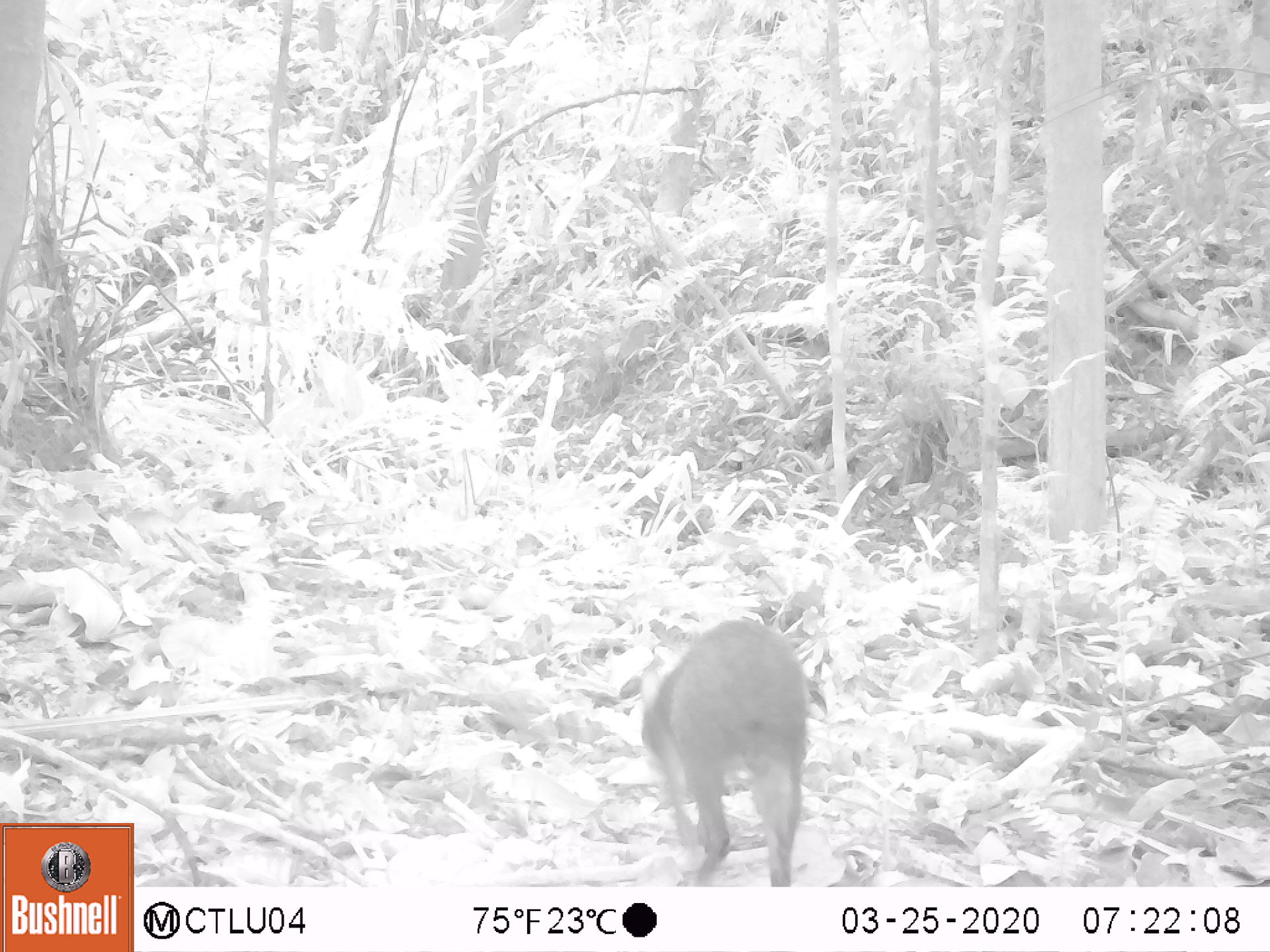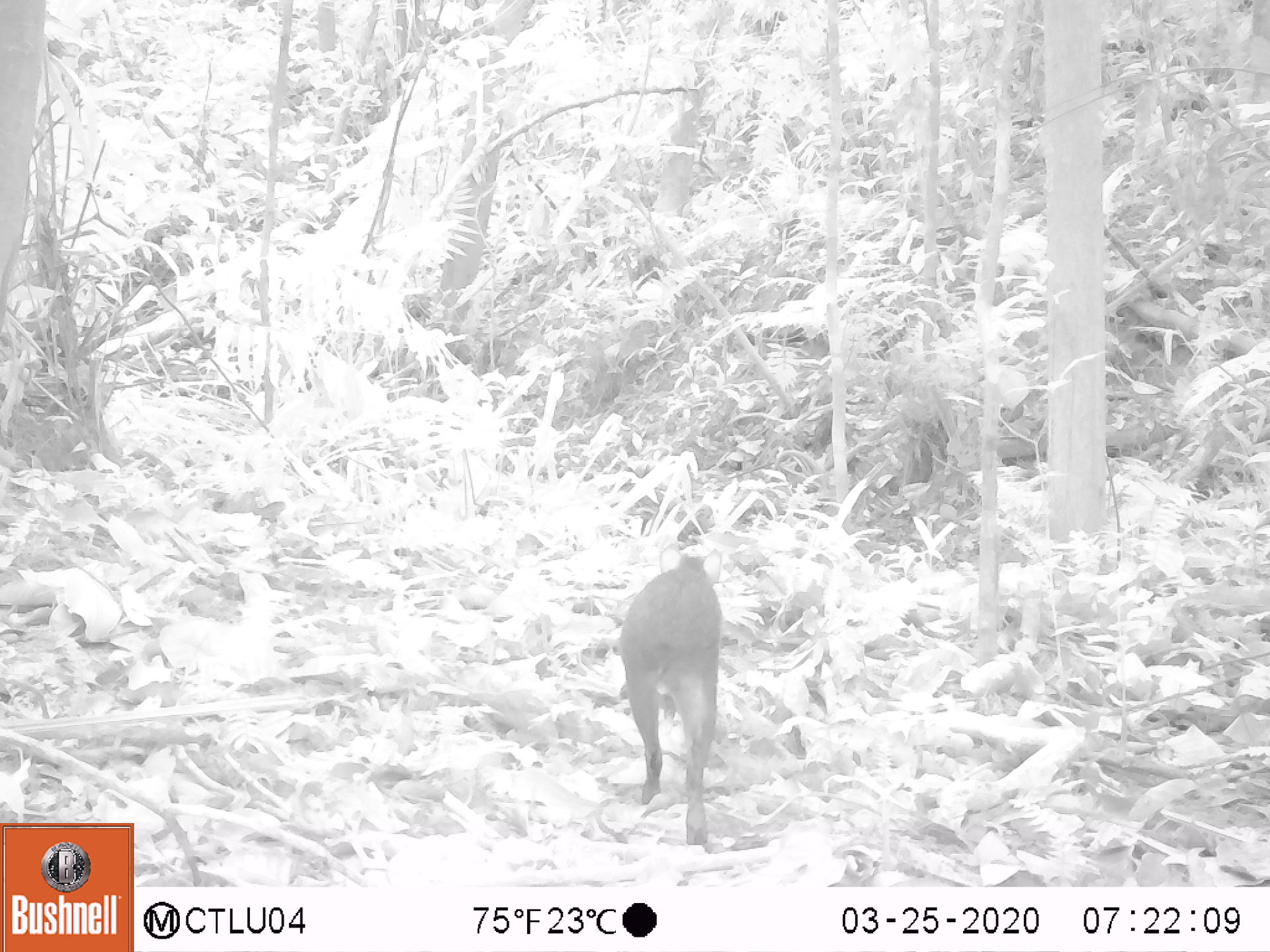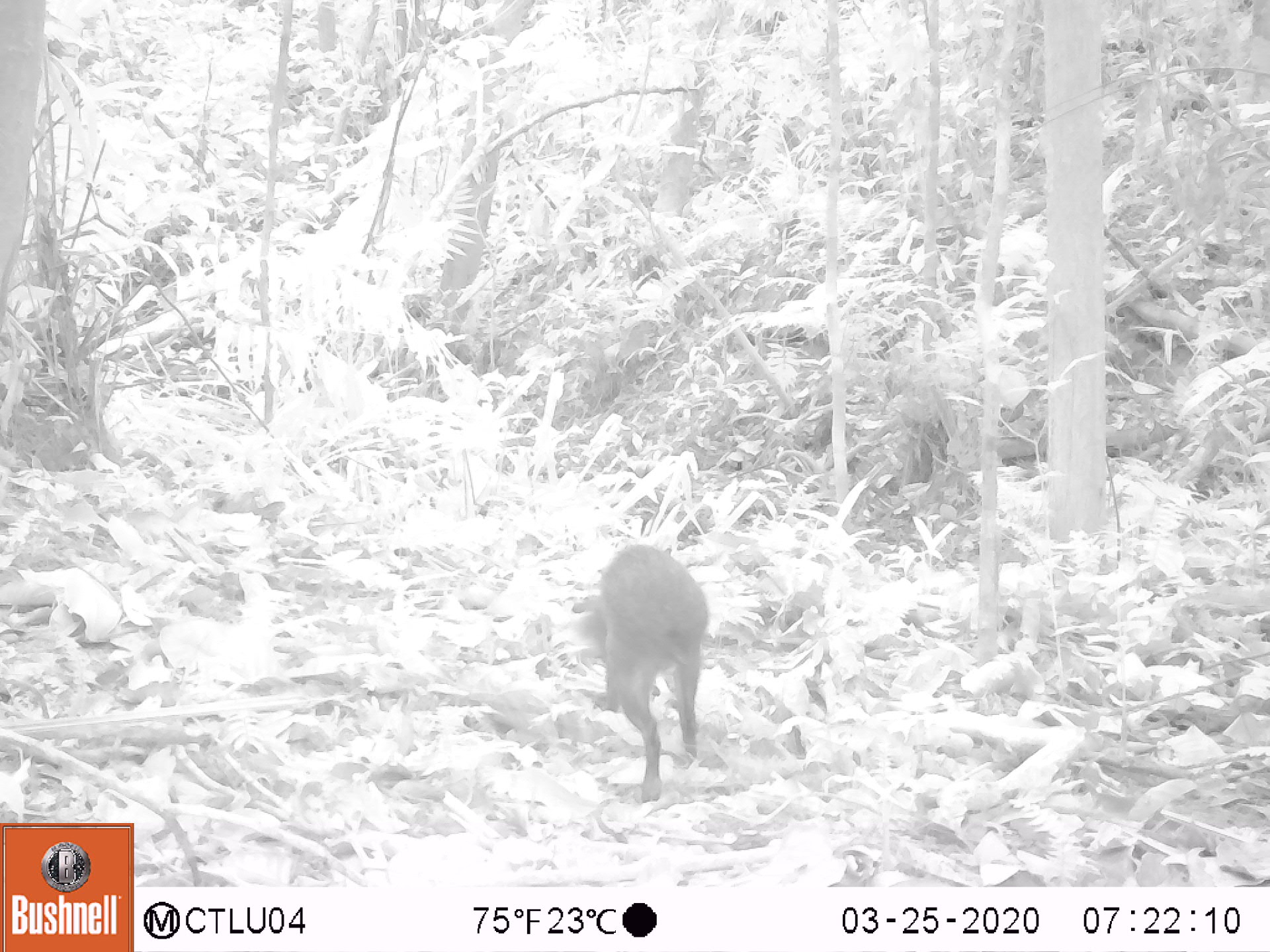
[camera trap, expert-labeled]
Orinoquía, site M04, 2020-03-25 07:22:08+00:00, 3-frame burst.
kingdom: Animalia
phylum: Chordata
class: Mammalia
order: Rodentia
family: Dasyproctidae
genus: Dasyprocta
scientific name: Dasyprocta fuliginosa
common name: black agouti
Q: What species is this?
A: Black agouti (Dasyprocta fuliginosa).